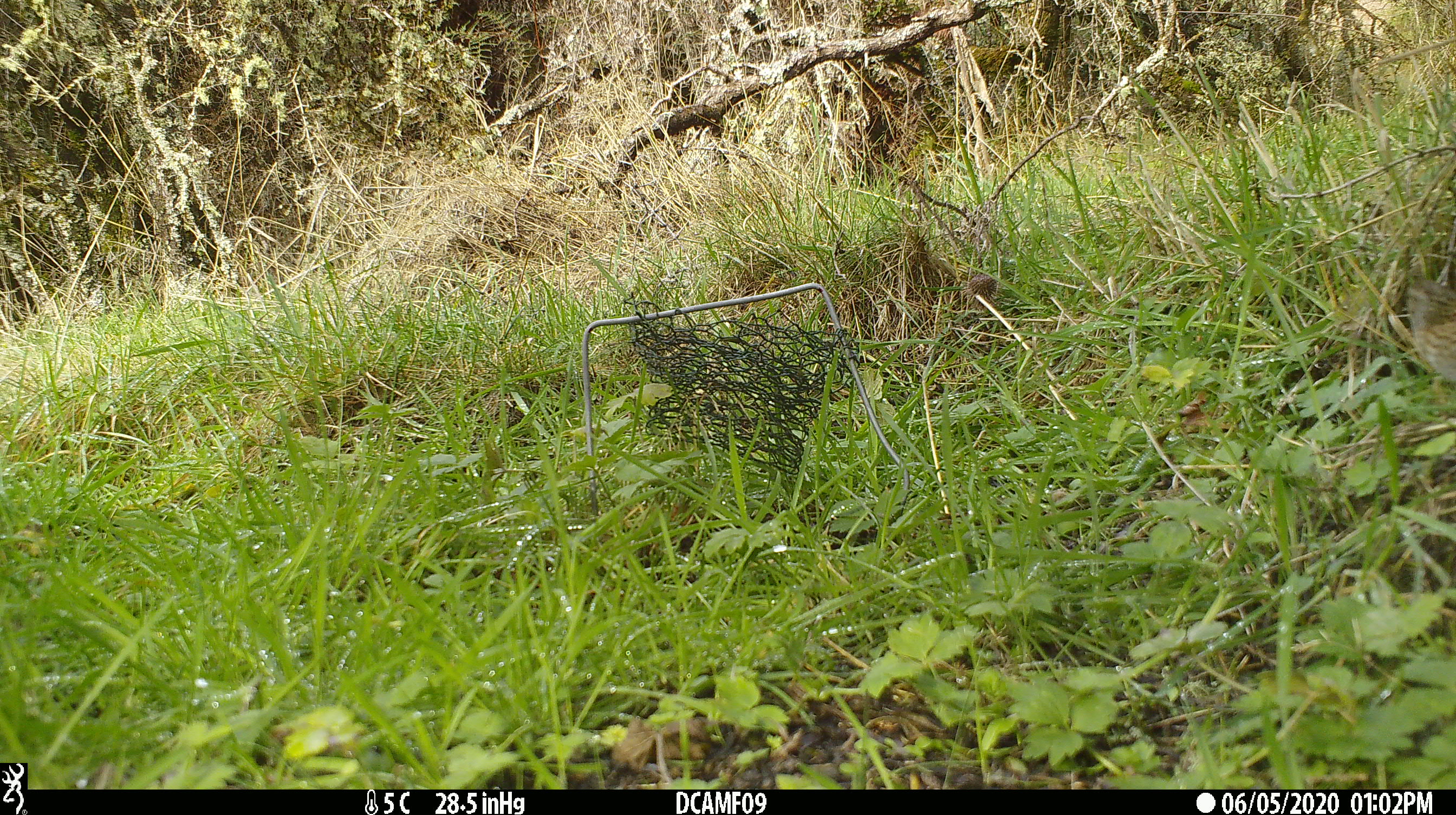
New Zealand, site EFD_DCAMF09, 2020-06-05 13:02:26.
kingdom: Animalia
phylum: Chordata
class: Aves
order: Passeriformes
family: Prunellidae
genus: Prunella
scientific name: Prunella modularis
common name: dunnock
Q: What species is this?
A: Dunnock (Prunella modularis).